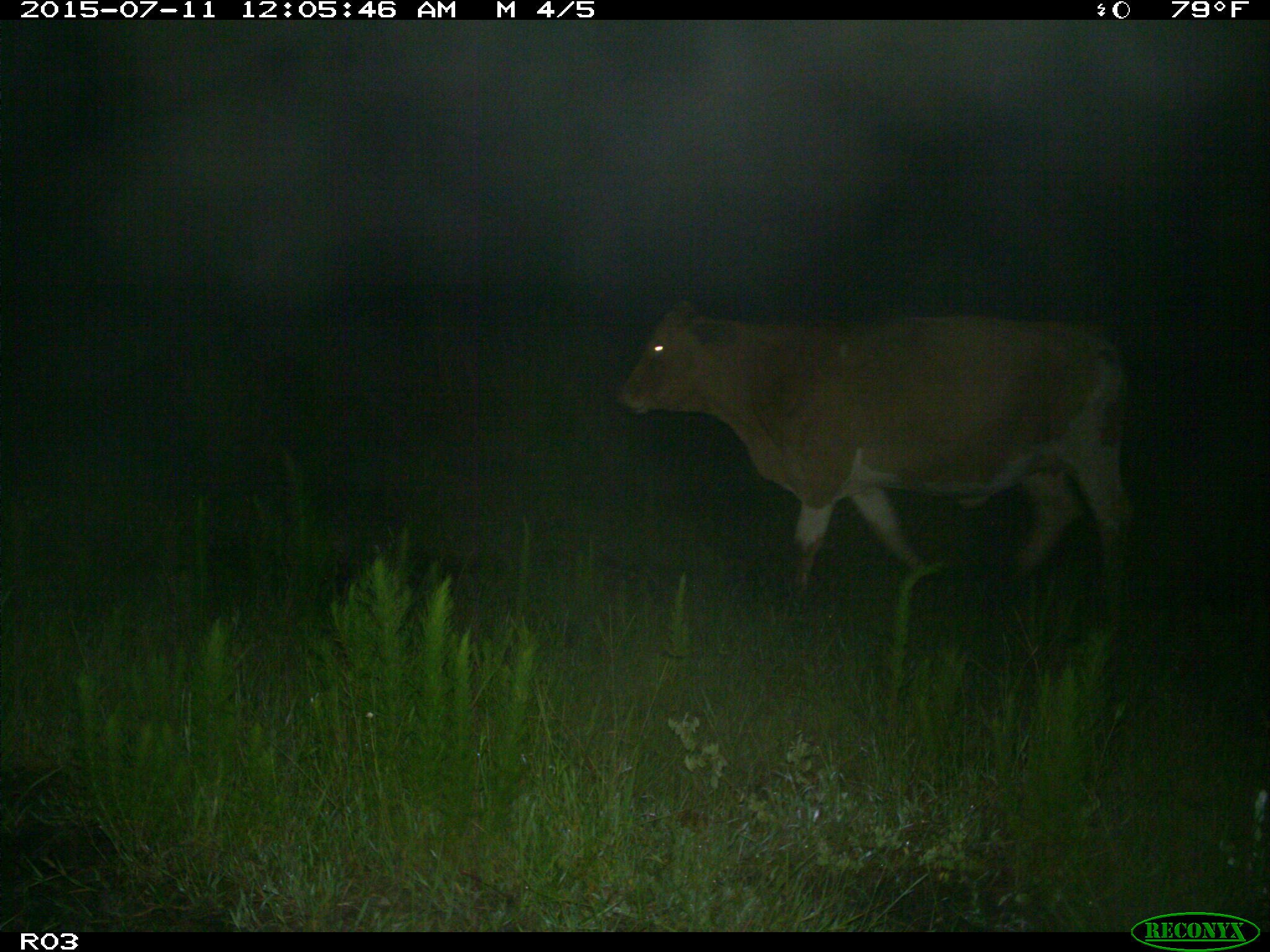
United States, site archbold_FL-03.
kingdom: Animalia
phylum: Chordata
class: Mammalia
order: Artiodactyla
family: Bovidae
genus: Bos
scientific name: Bos taurus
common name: domestic cow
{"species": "Bos taurus (domestic cow)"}